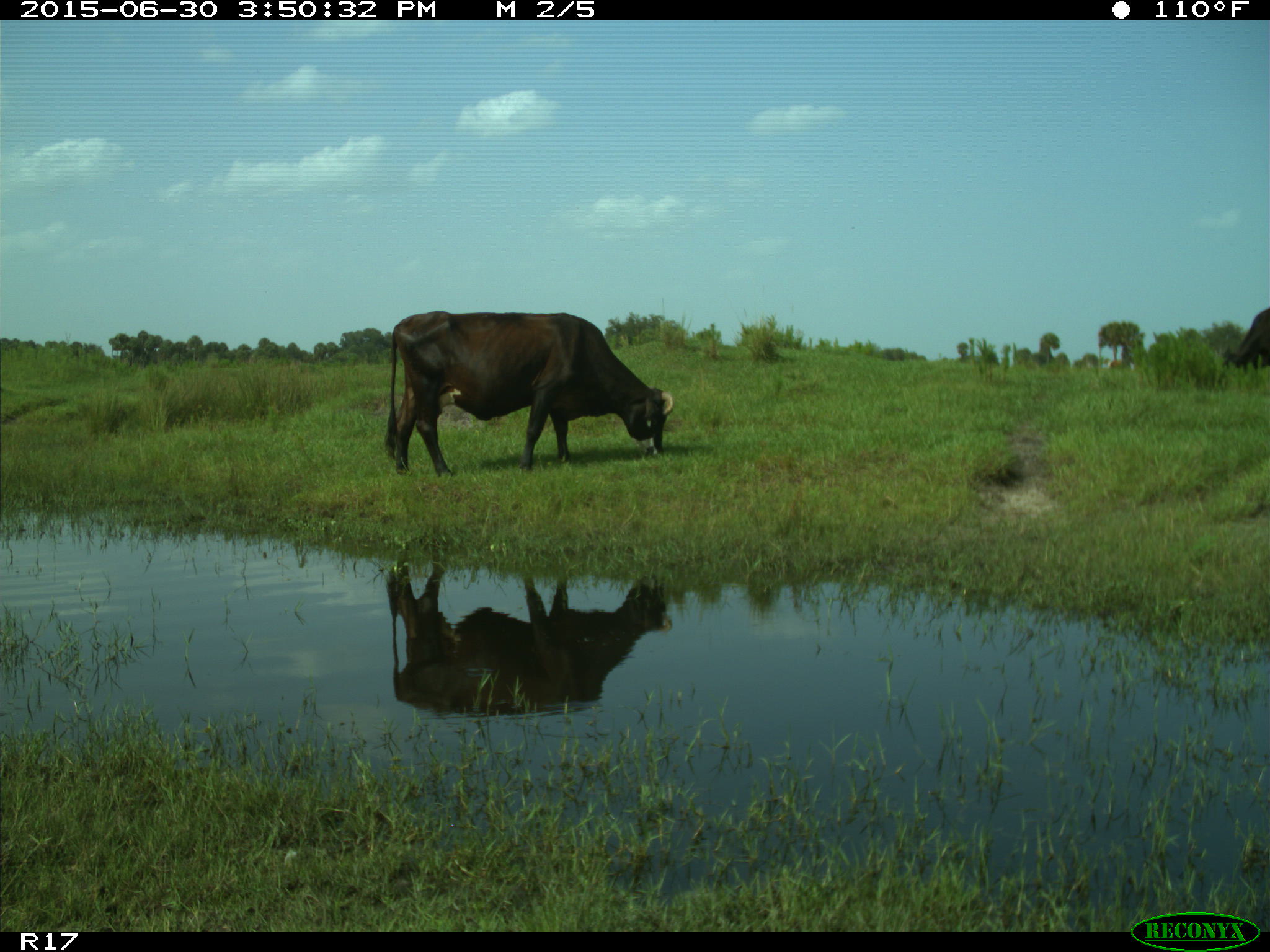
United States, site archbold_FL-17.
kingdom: Animalia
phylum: Chordata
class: Mammalia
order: Artiodactyla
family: Bovidae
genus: Bos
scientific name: Bos taurus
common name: domestic cow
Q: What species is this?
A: Bos taurus (domestic cow).